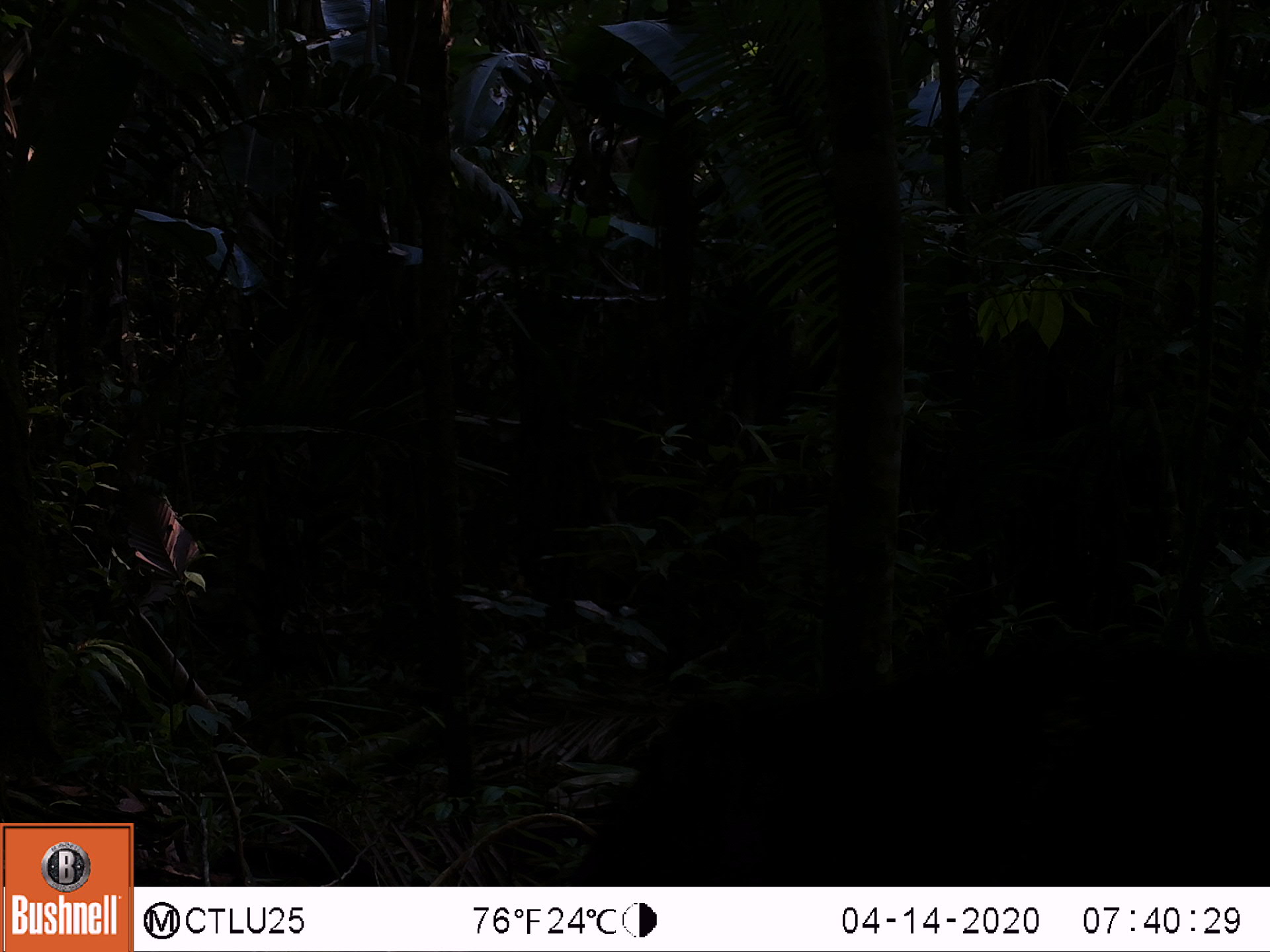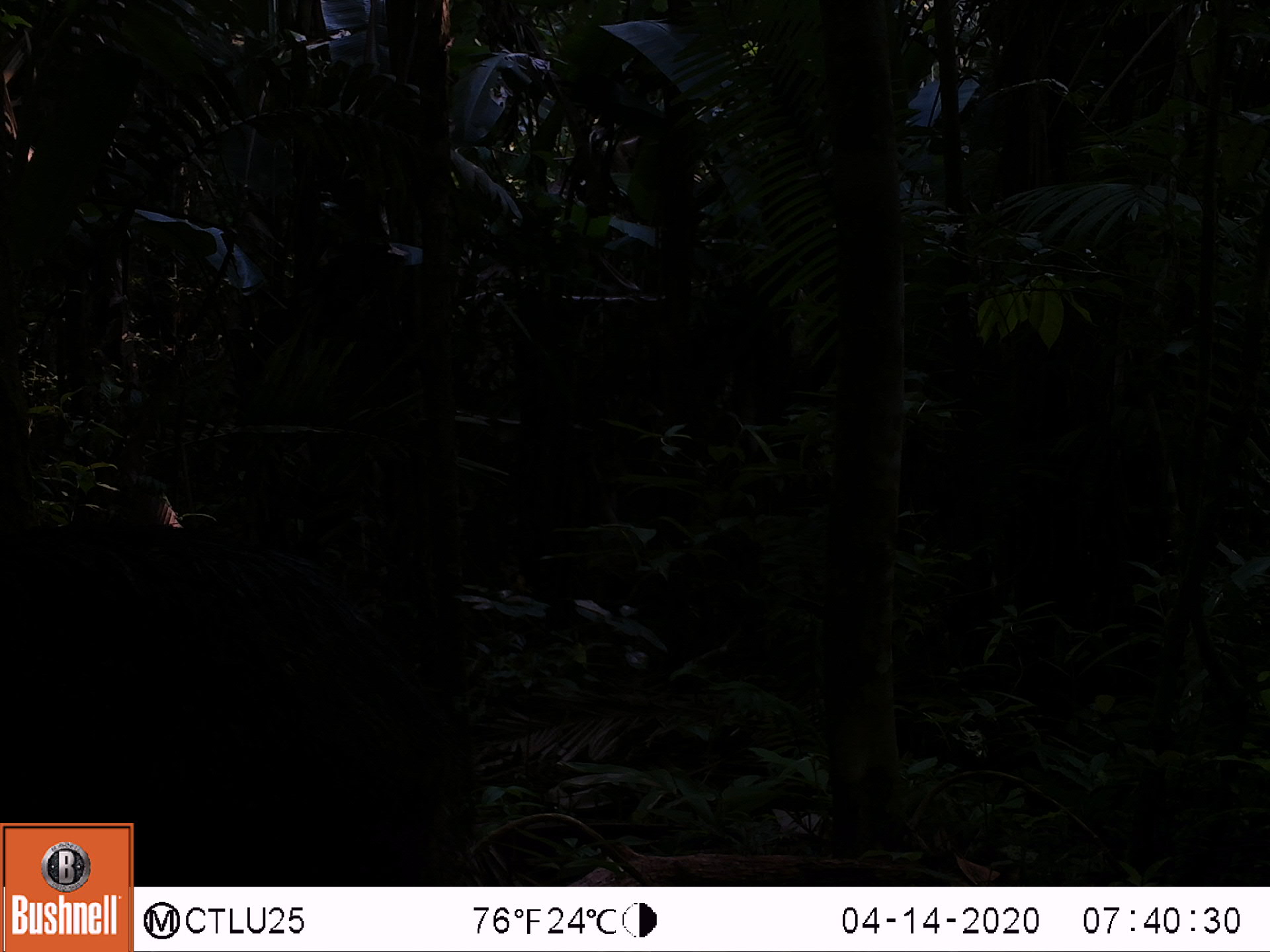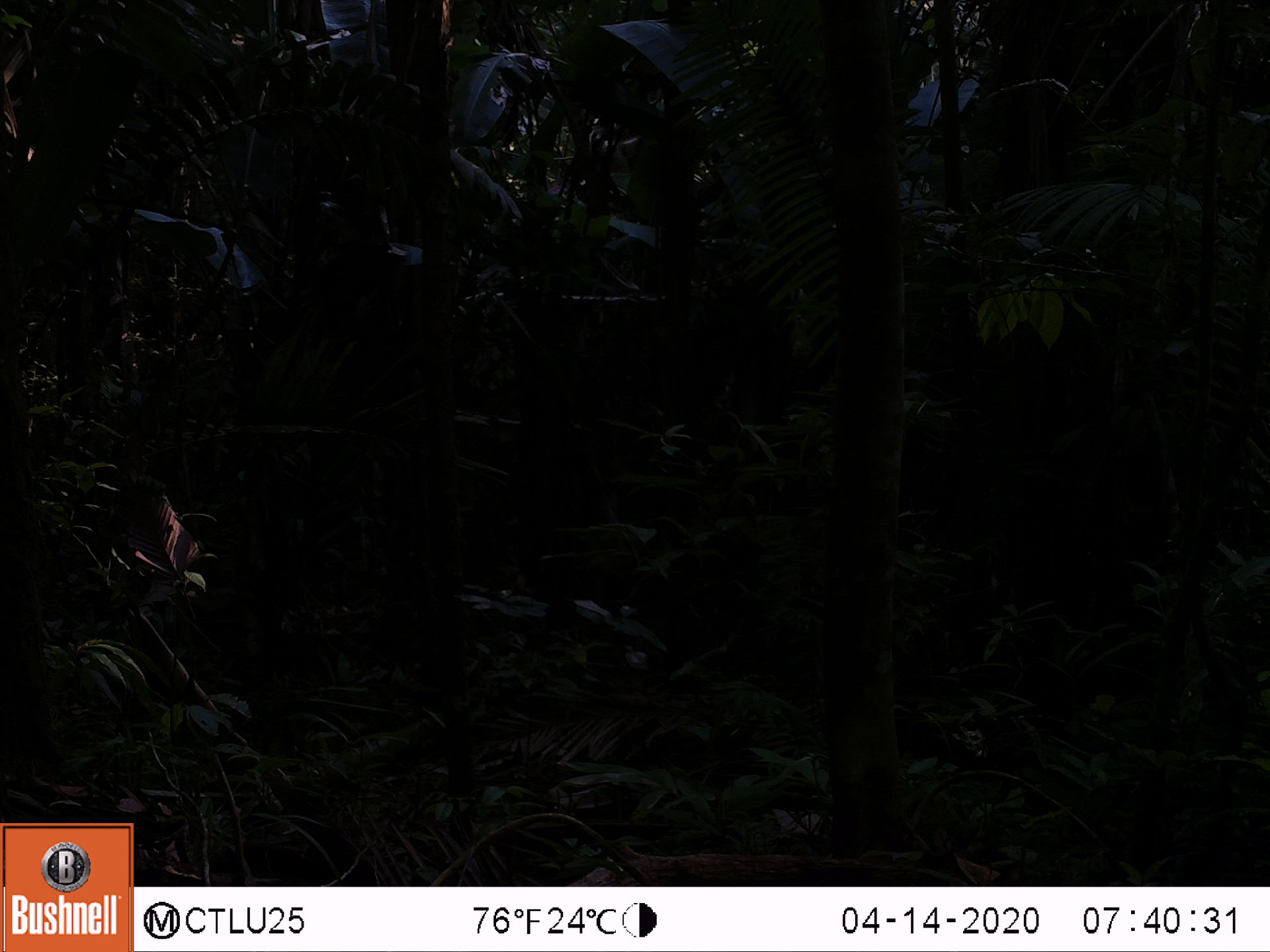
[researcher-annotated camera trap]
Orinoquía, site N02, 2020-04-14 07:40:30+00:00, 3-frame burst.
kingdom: Animalia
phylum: Chordata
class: Mammalia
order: Artiodactyla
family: Tayassuidae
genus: Pecari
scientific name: Pecari tajacu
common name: collared peccary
Collared peccary (Pecari tajacu).